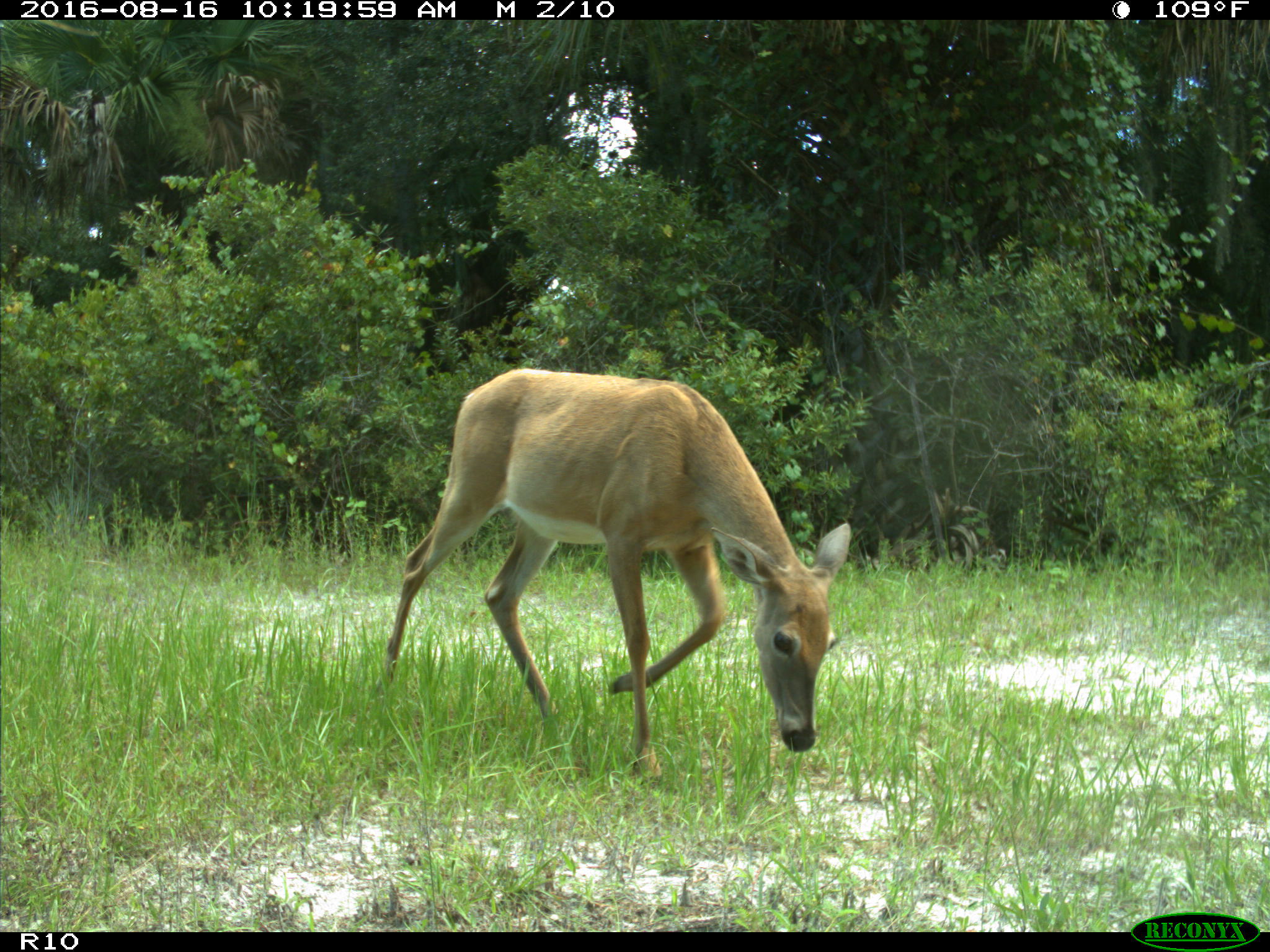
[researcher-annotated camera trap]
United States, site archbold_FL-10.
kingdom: Animalia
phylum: Chordata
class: Mammalia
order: Artiodactyla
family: Cervidae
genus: Odocoileus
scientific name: Odocoileus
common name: deer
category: unidentified deer